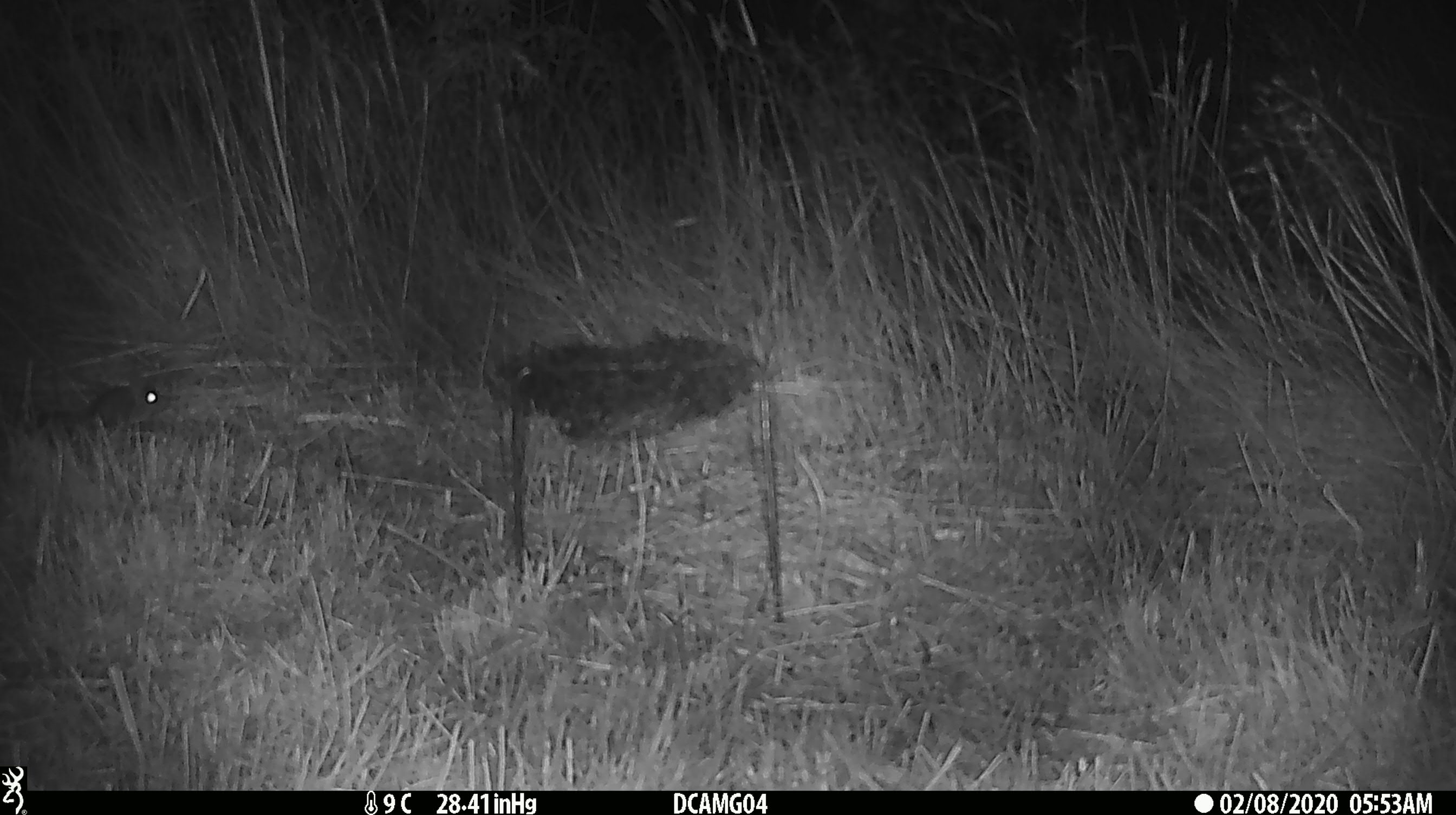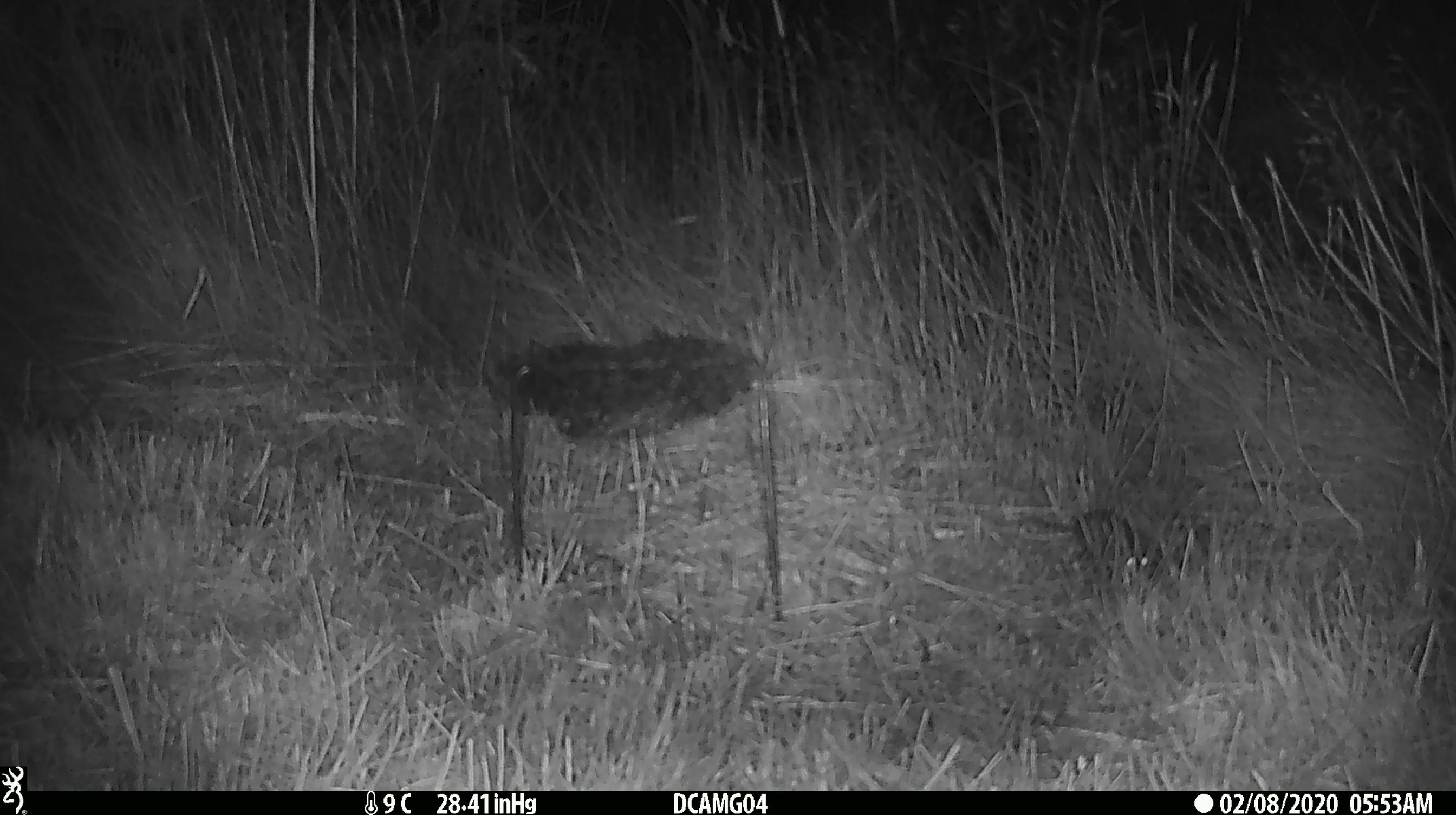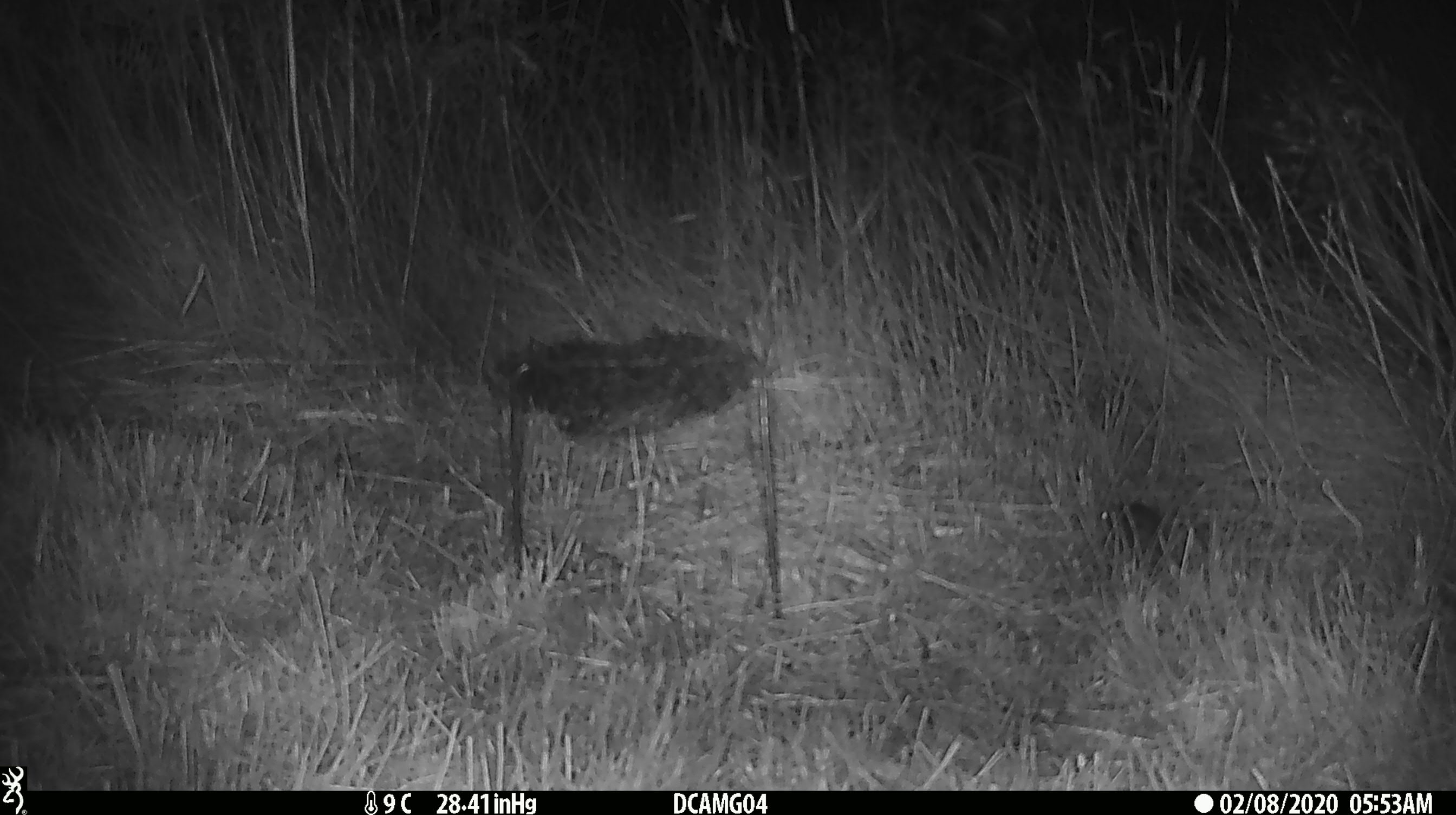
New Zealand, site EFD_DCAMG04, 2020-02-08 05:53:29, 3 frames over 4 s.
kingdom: Animalia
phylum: Chordata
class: Mammalia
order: Rodentia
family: Muridae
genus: Mus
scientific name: Mus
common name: mouse